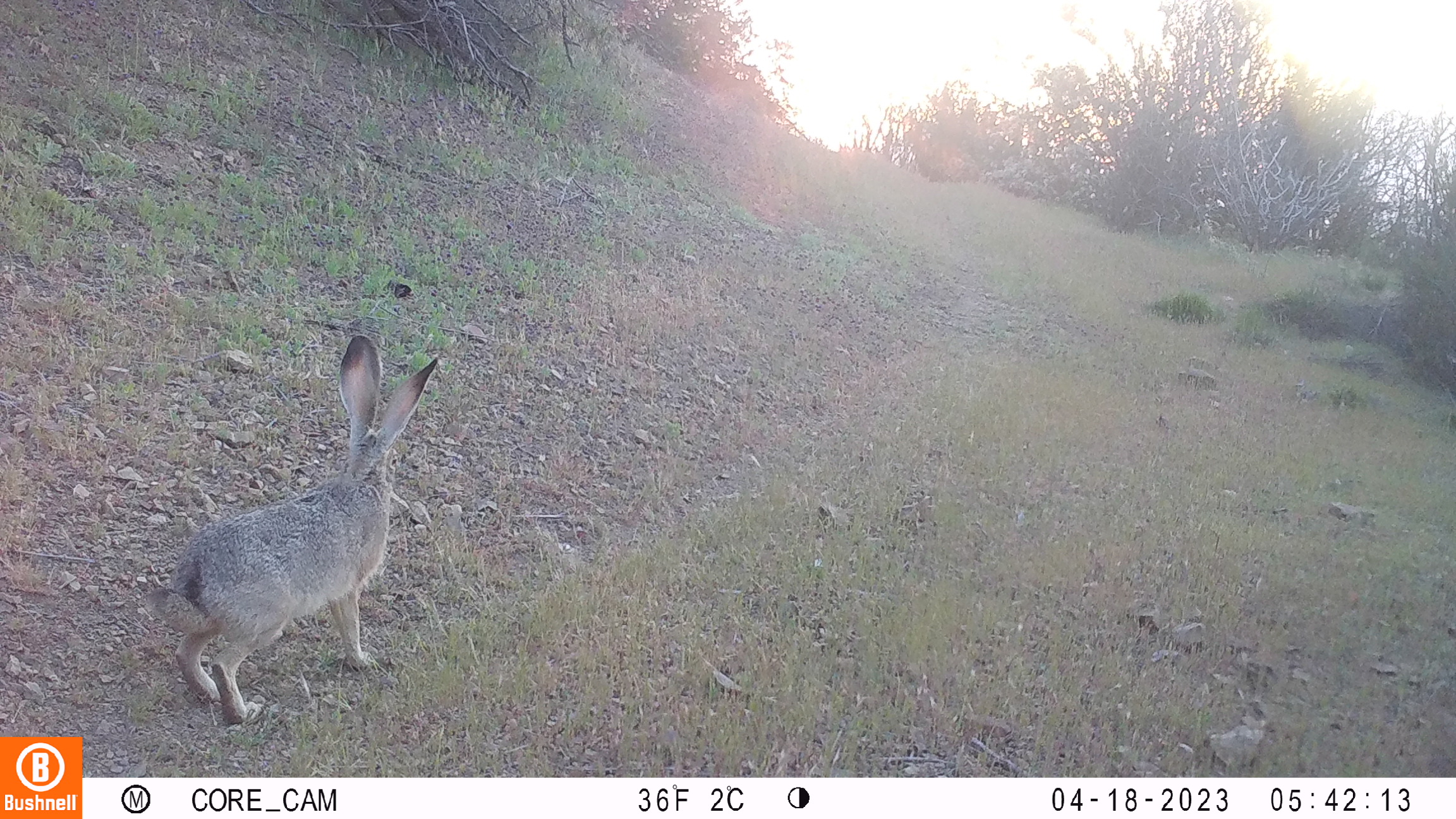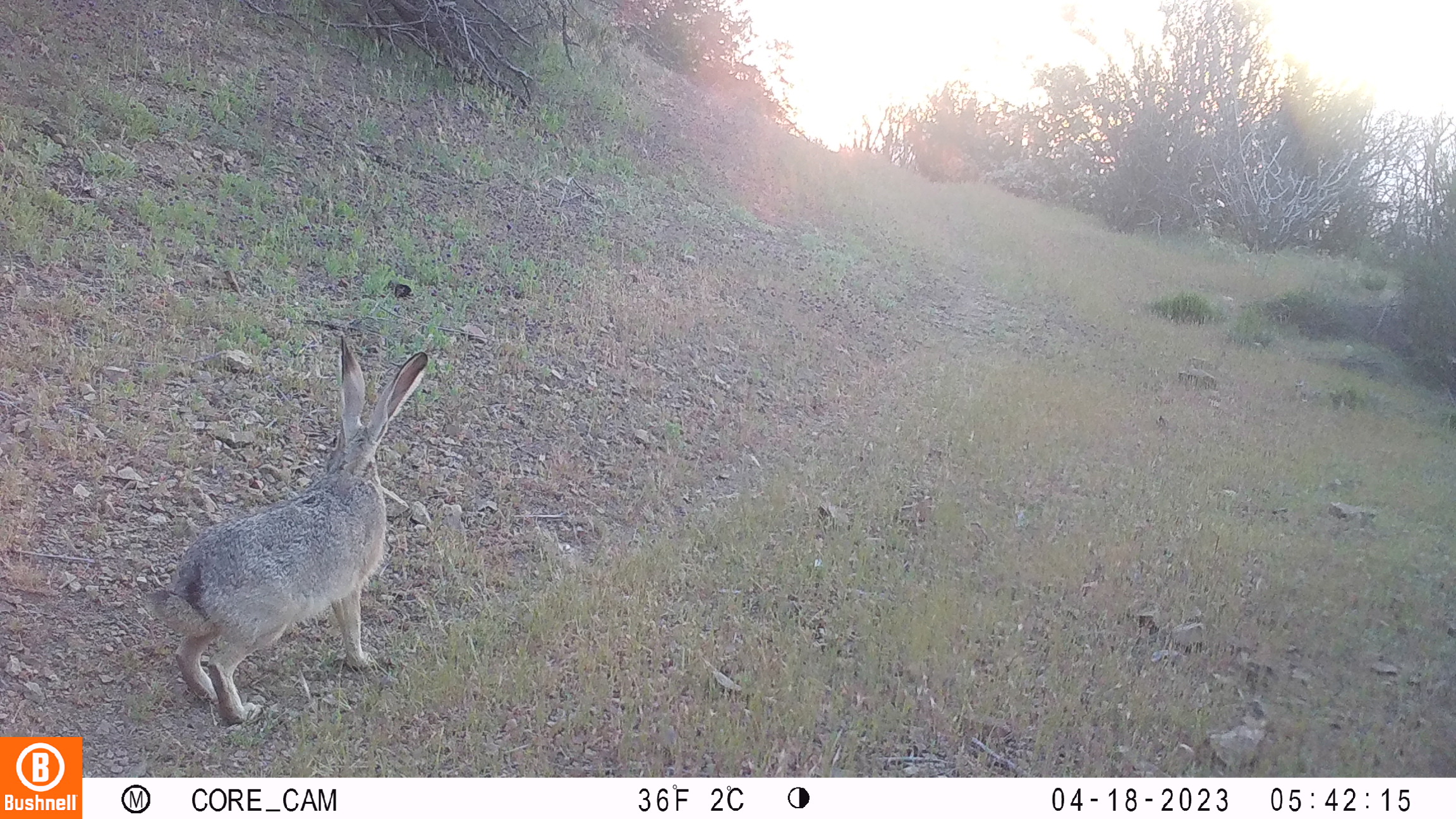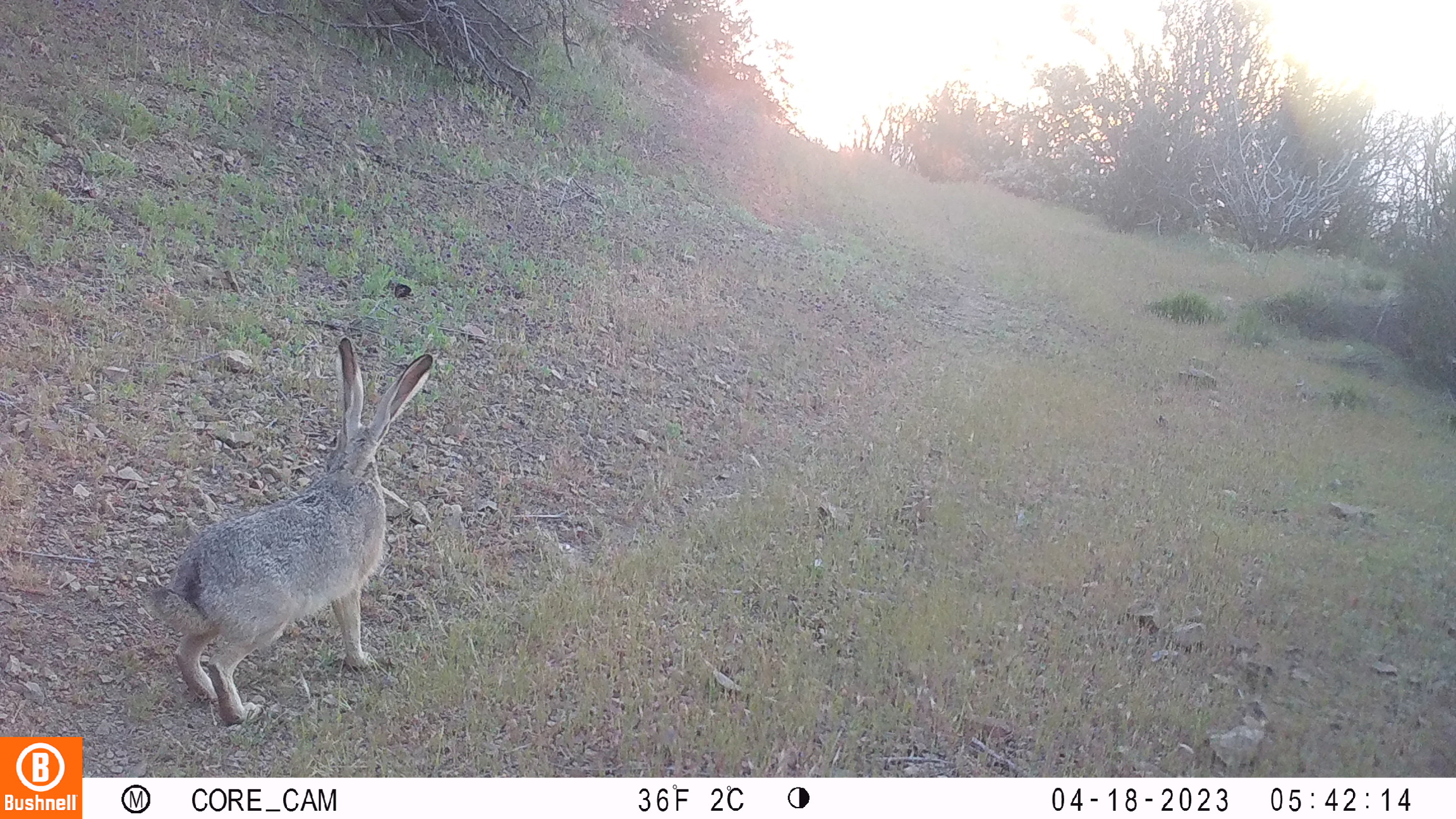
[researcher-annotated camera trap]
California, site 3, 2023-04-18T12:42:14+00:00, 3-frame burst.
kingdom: Animalia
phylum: Chordata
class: Mammalia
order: Lagomorpha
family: Leporidae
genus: Lepus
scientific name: Lepus californicus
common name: black-tailed jackrabbit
Black-tailed jackrabbit (Lepus californicus).